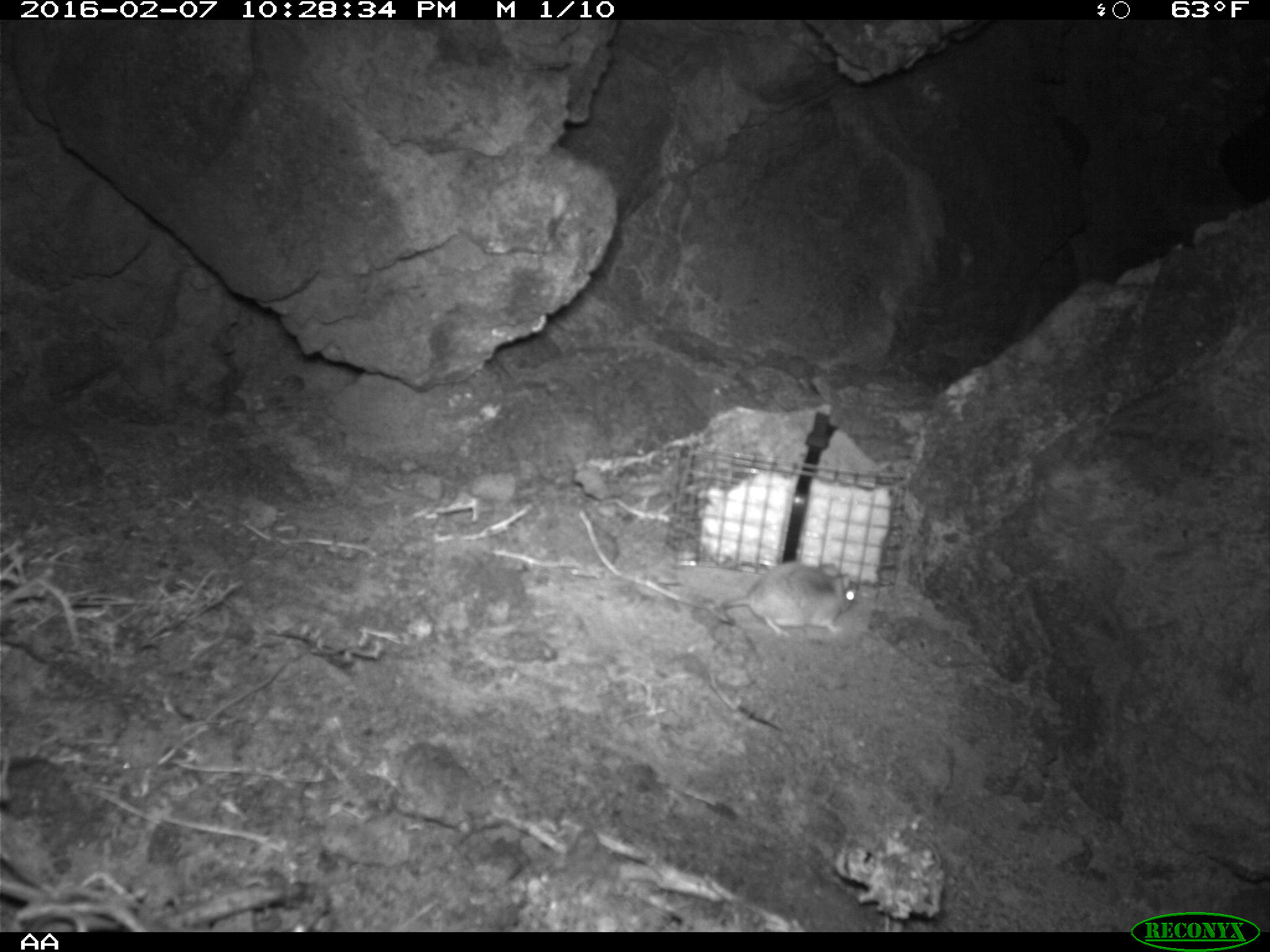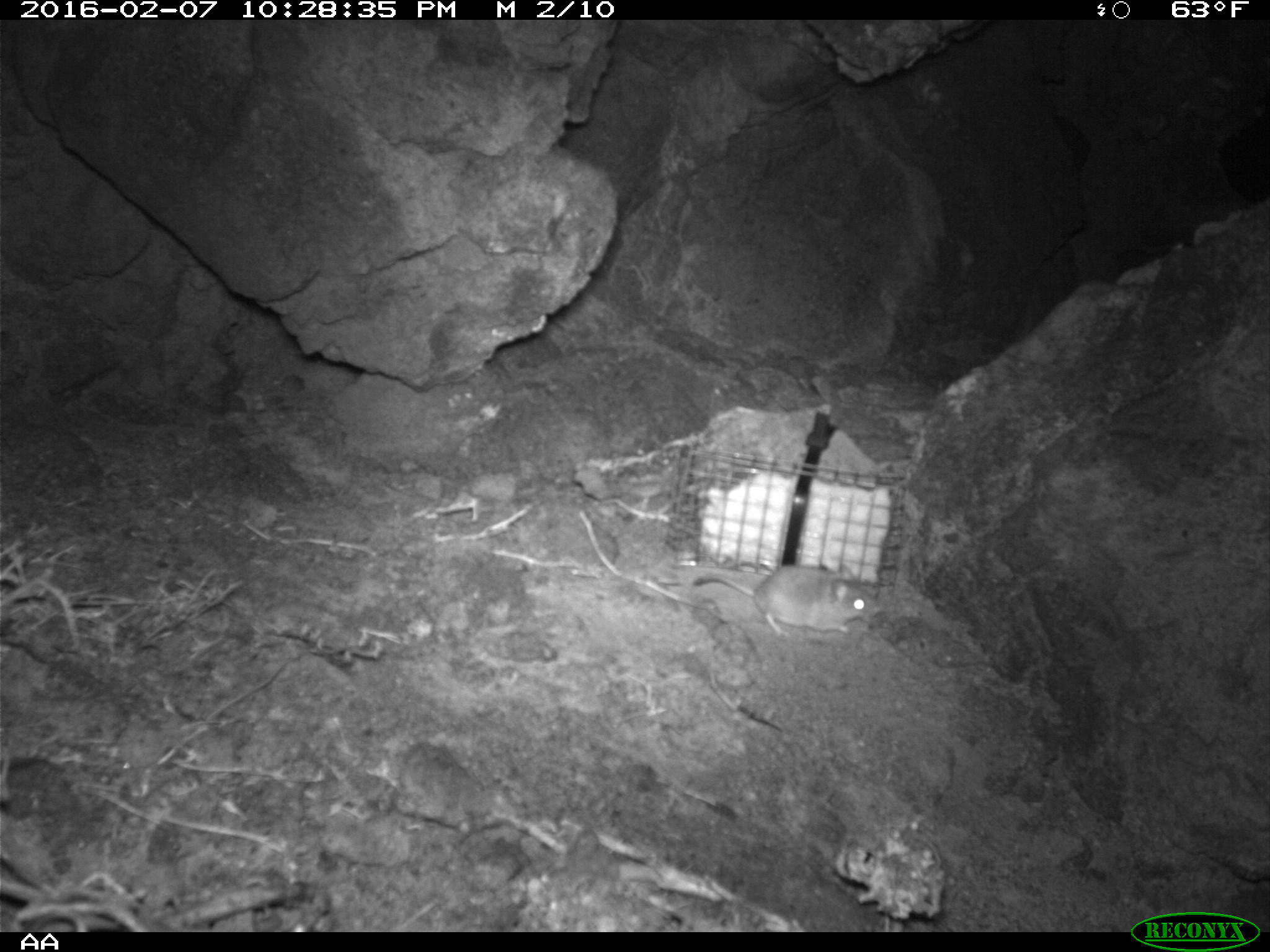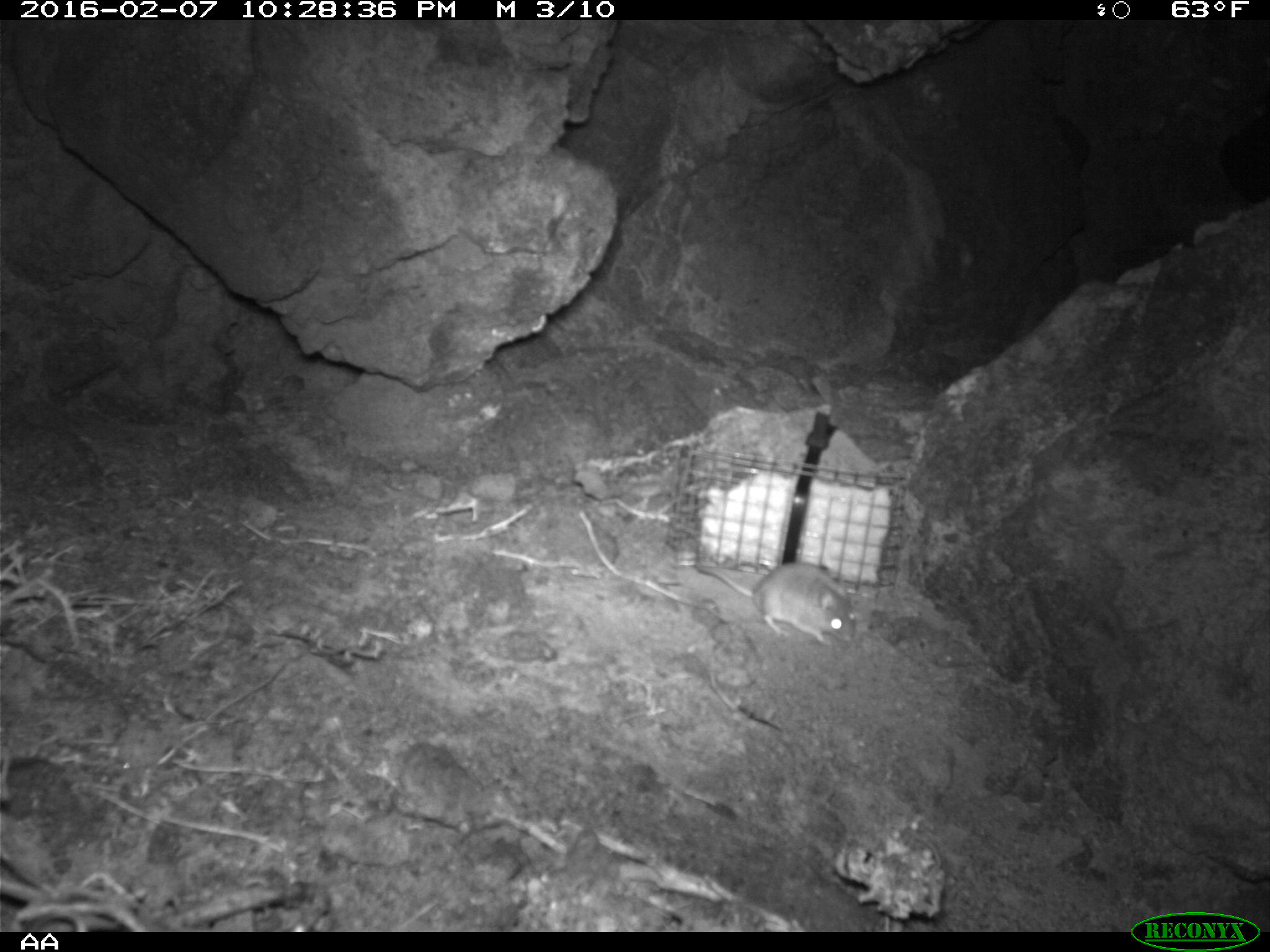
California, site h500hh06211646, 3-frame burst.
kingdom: Animalia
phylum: Chordata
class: Mammalia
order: Rodentia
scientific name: Rodentia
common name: rodent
Rodent (Rodentia).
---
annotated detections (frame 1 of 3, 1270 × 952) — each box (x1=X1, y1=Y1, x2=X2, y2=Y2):
rodent: (x1=715, y1=558, x2=860, y2=637)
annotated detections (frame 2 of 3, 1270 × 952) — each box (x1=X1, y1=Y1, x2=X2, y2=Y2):
rodent: (x1=693, y1=568, x2=885, y2=639)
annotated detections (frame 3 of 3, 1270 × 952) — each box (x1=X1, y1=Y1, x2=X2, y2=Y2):
rodent: (x1=695, y1=562, x2=859, y2=648)